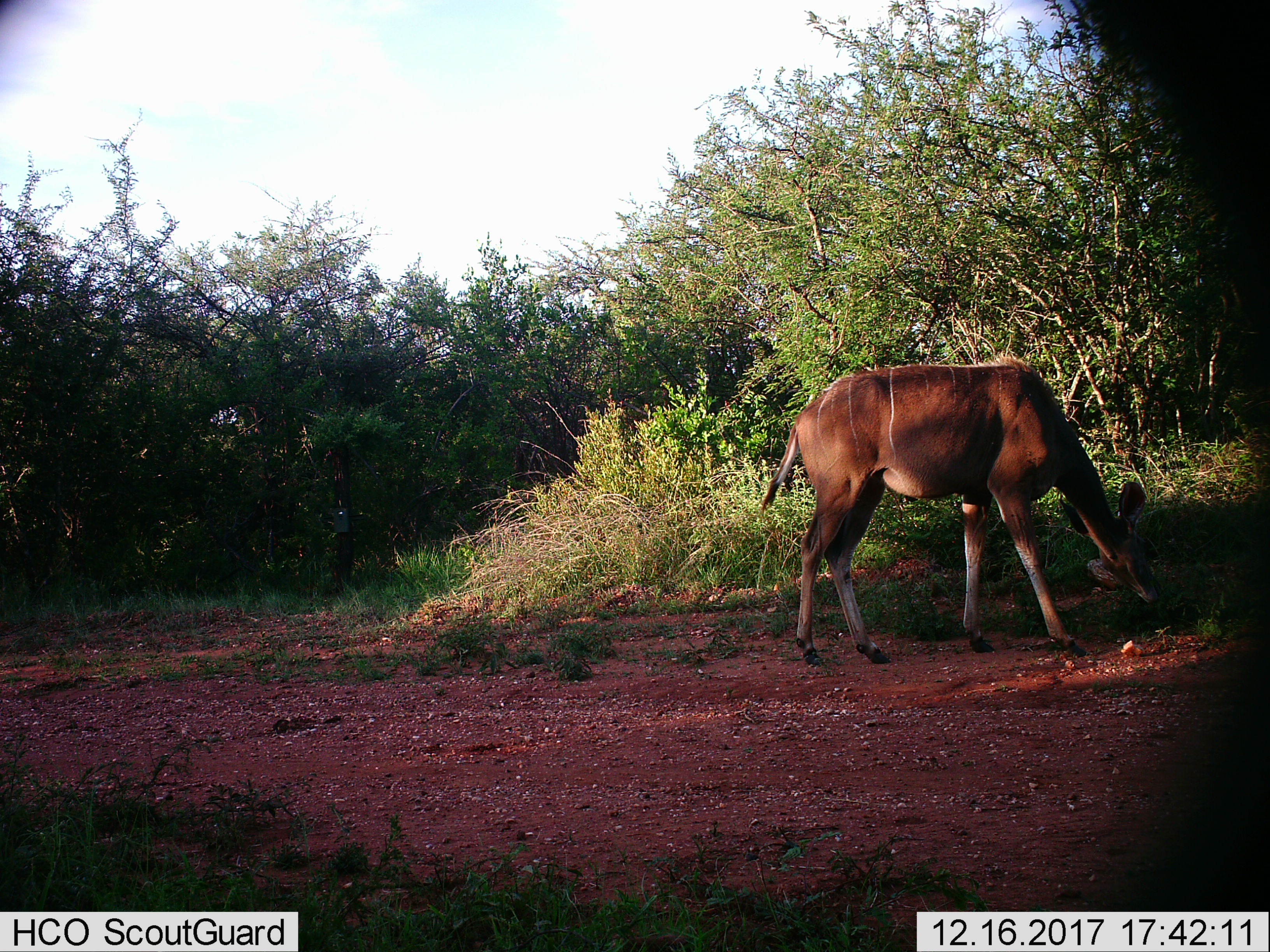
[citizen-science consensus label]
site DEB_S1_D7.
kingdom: Animalia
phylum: Chordata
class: Mammalia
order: Artiodactyla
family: Bovidae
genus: Tragelaphus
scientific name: Tragelaphus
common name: kudu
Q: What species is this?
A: Kudu (Tragelaphus).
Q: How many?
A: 1.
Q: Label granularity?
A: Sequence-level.